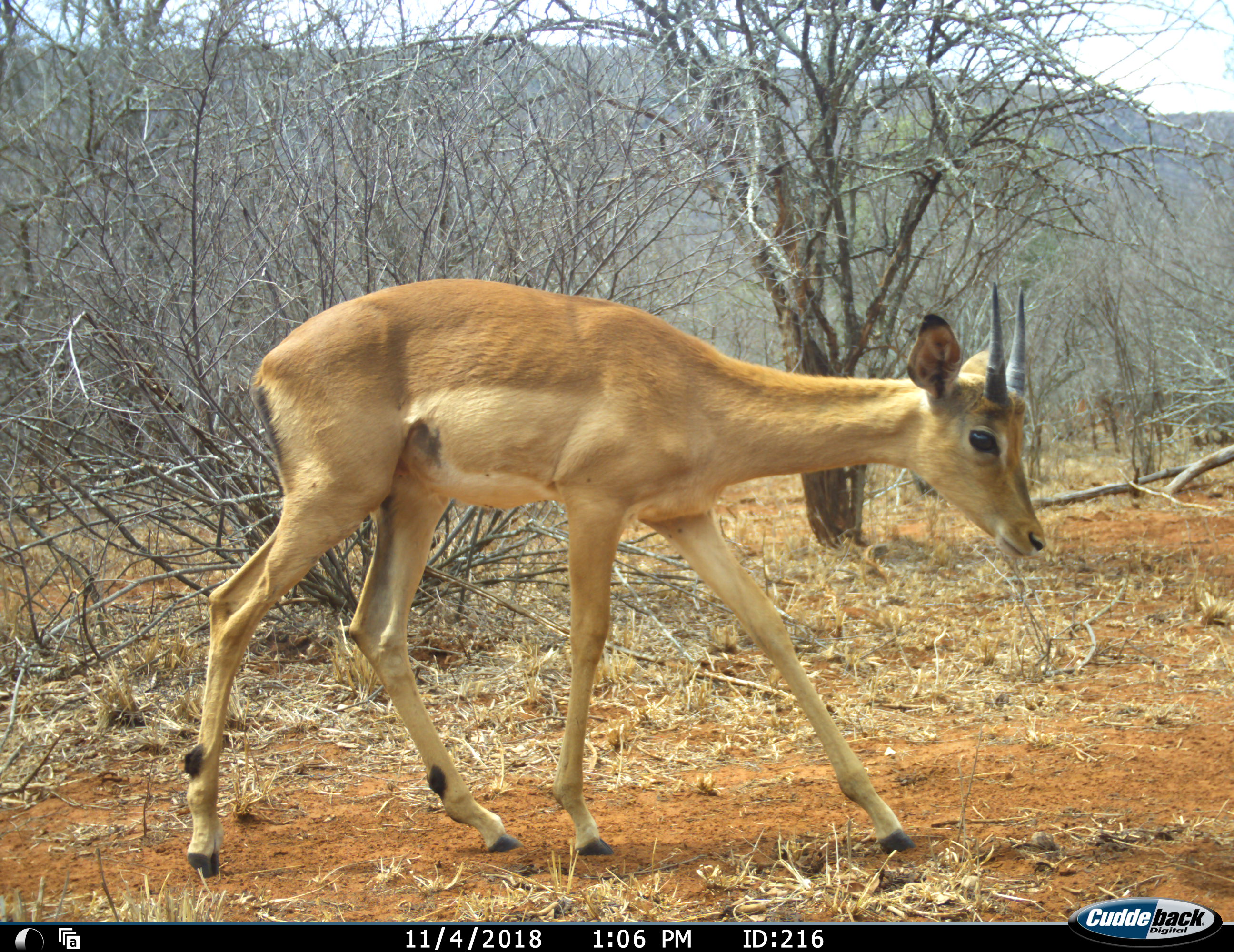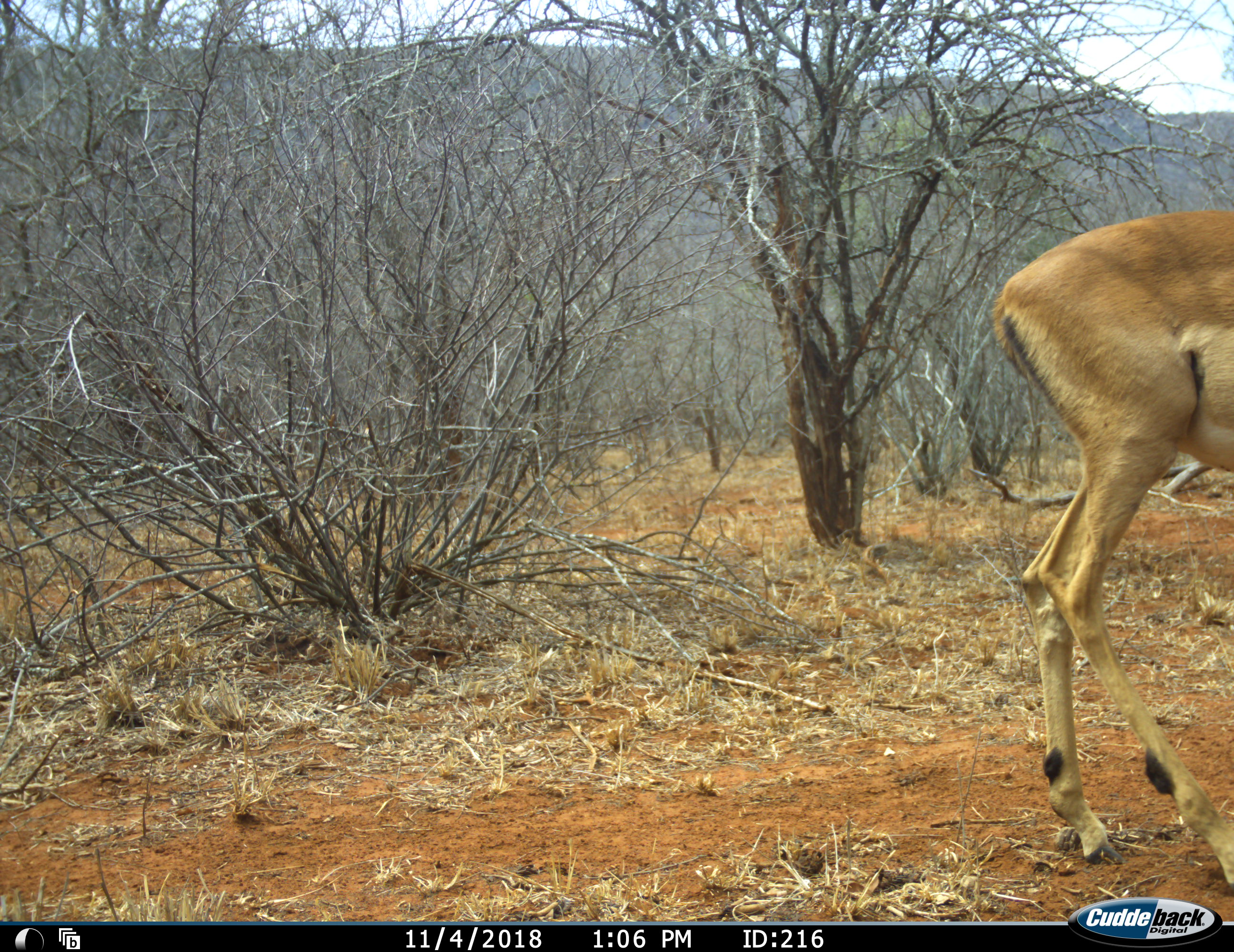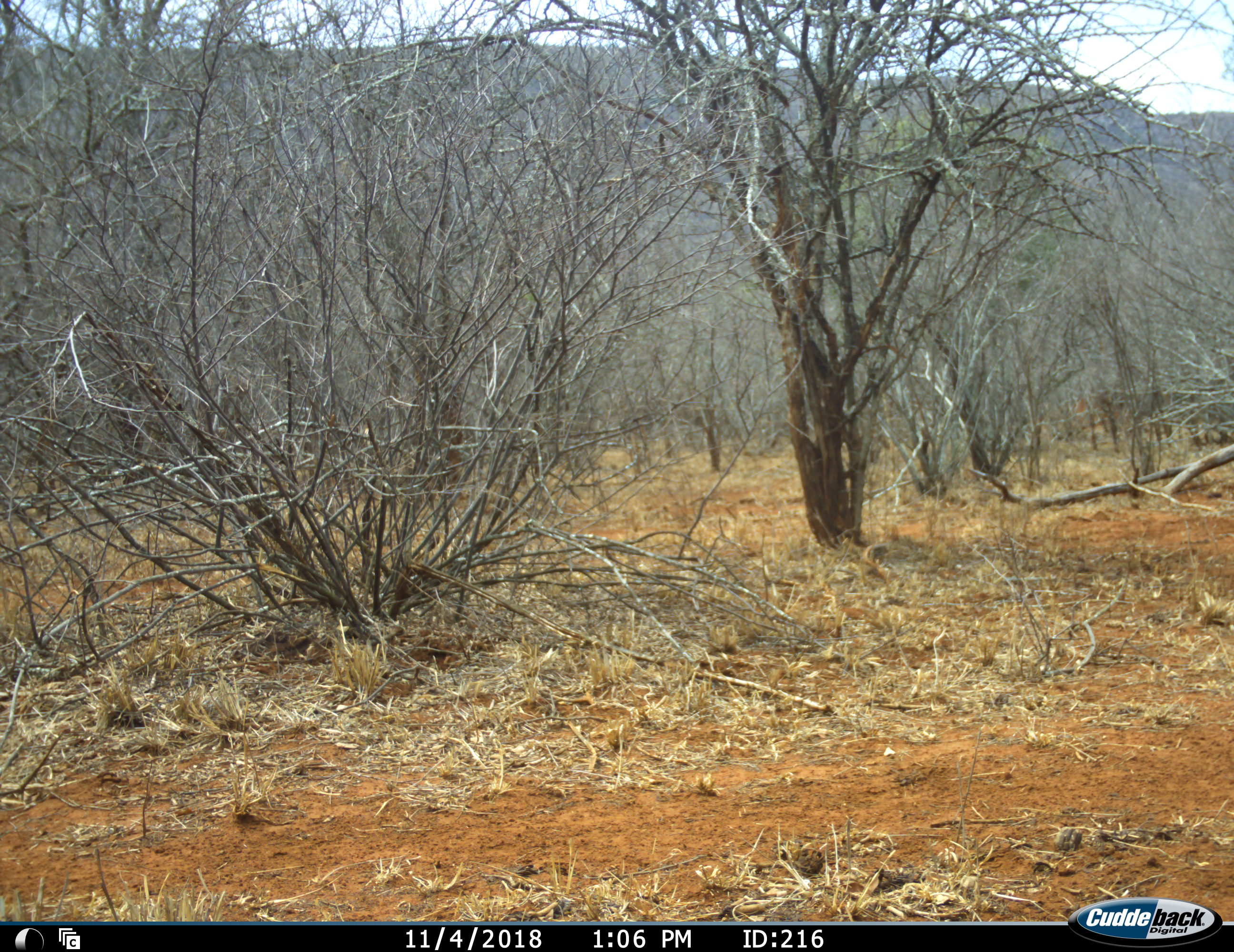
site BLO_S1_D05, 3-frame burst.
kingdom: Animalia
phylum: Chordata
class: Mammalia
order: Artiodactyla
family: Bovidae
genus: Aepyceros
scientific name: Aepyceros melampus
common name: impala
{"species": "impala (Aepyceros melampus)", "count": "1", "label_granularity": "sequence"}